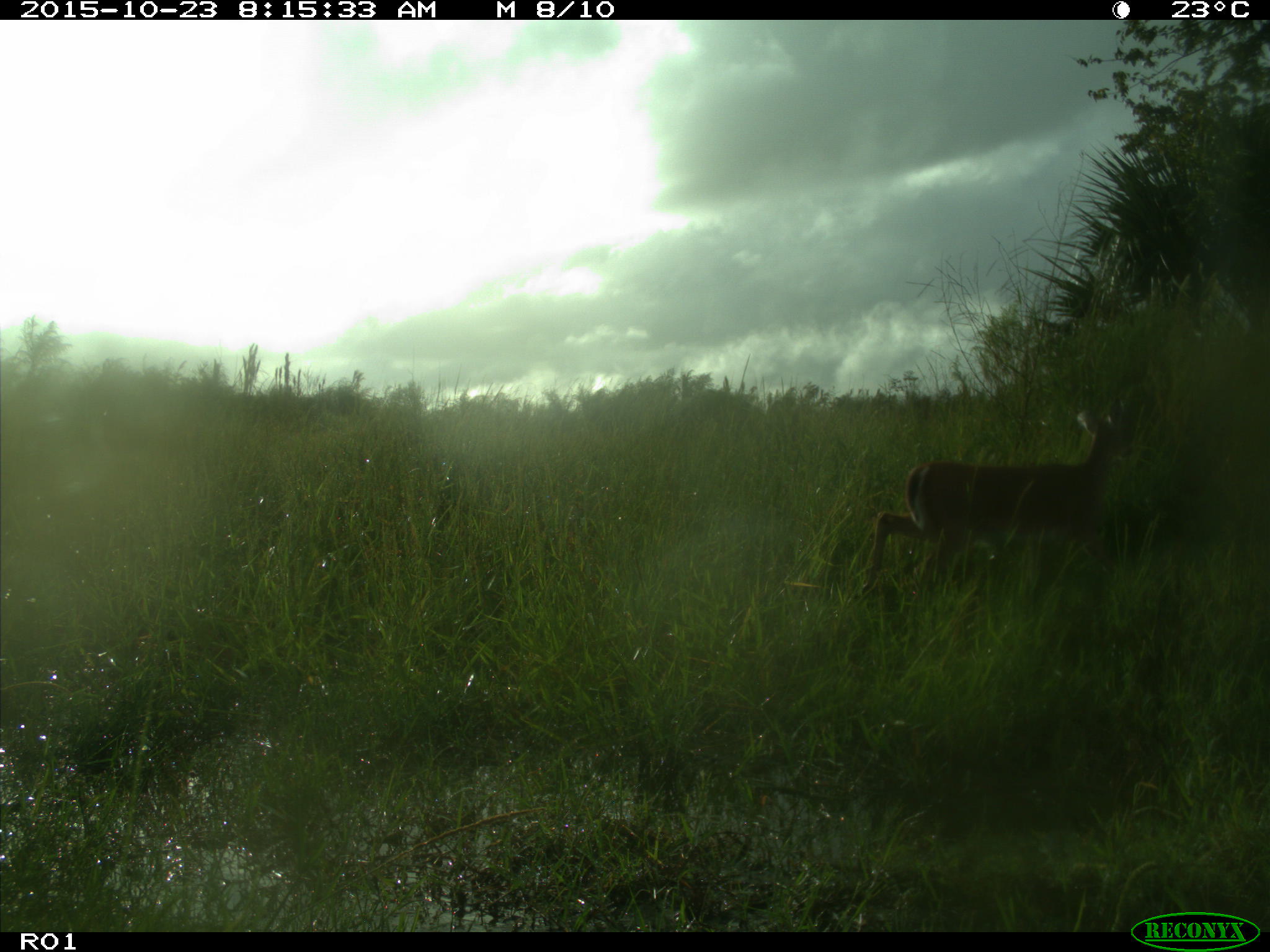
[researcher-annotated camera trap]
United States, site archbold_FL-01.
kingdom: Animalia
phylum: Chordata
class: Mammalia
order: Artiodactyla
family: Cervidae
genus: Odocoileus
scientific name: Odocoileus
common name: deer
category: unidentified deer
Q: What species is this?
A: Unidentified deer (deer) (Odocoileus).